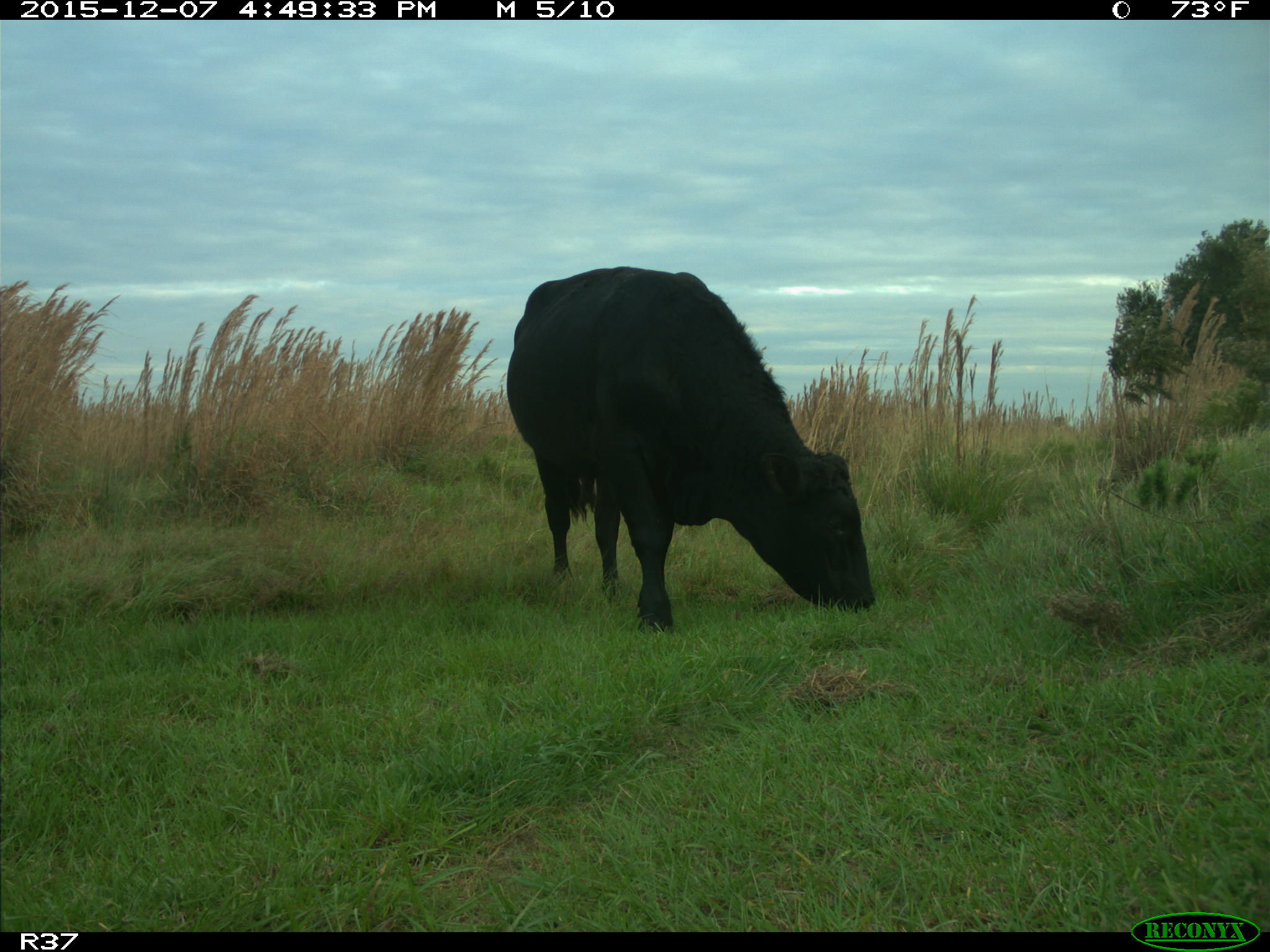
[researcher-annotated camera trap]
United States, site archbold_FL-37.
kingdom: Animalia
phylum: Chordata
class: Mammalia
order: Artiodactyla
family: Bovidae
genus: Bos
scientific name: Bos taurus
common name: domestic cow